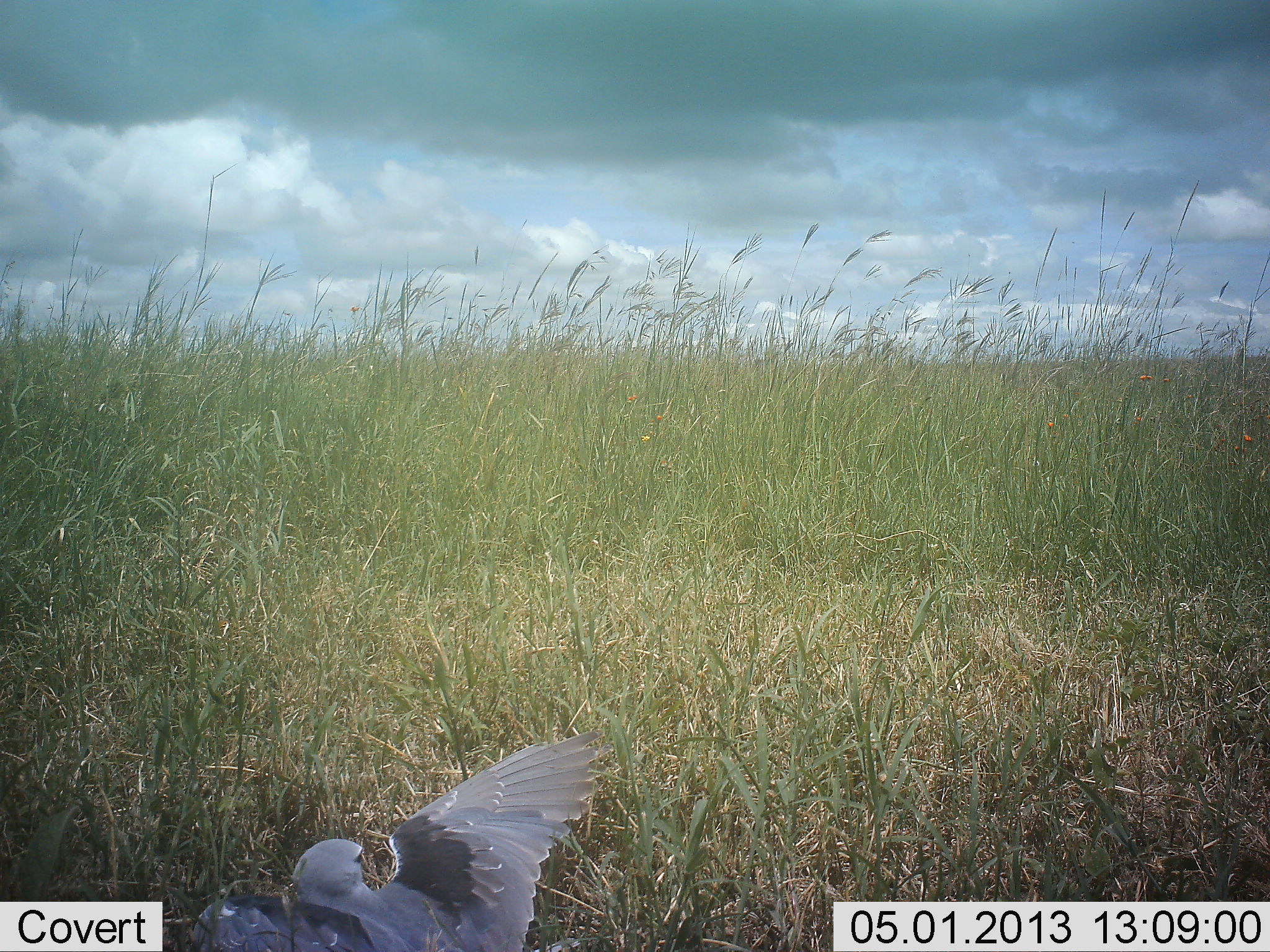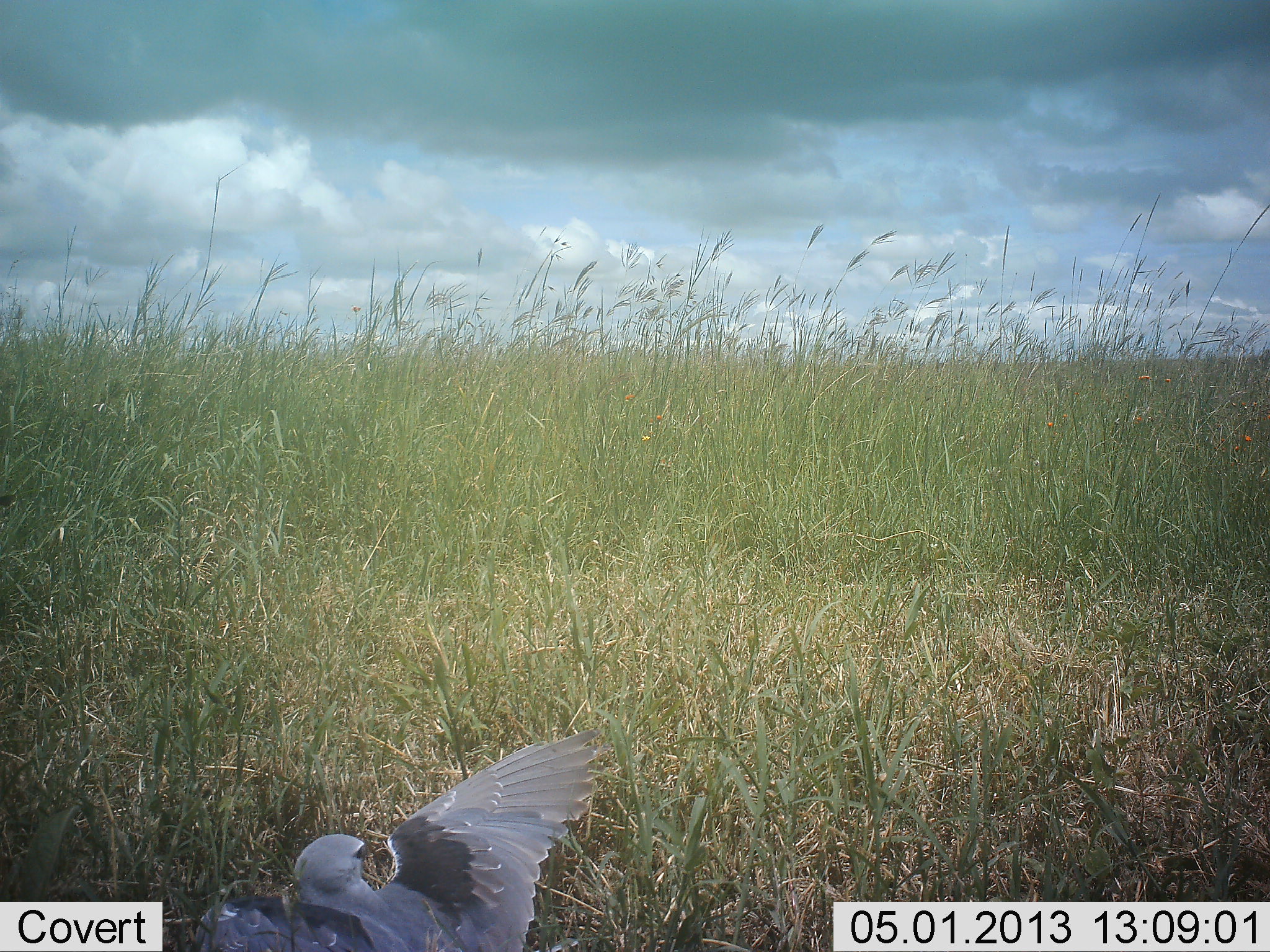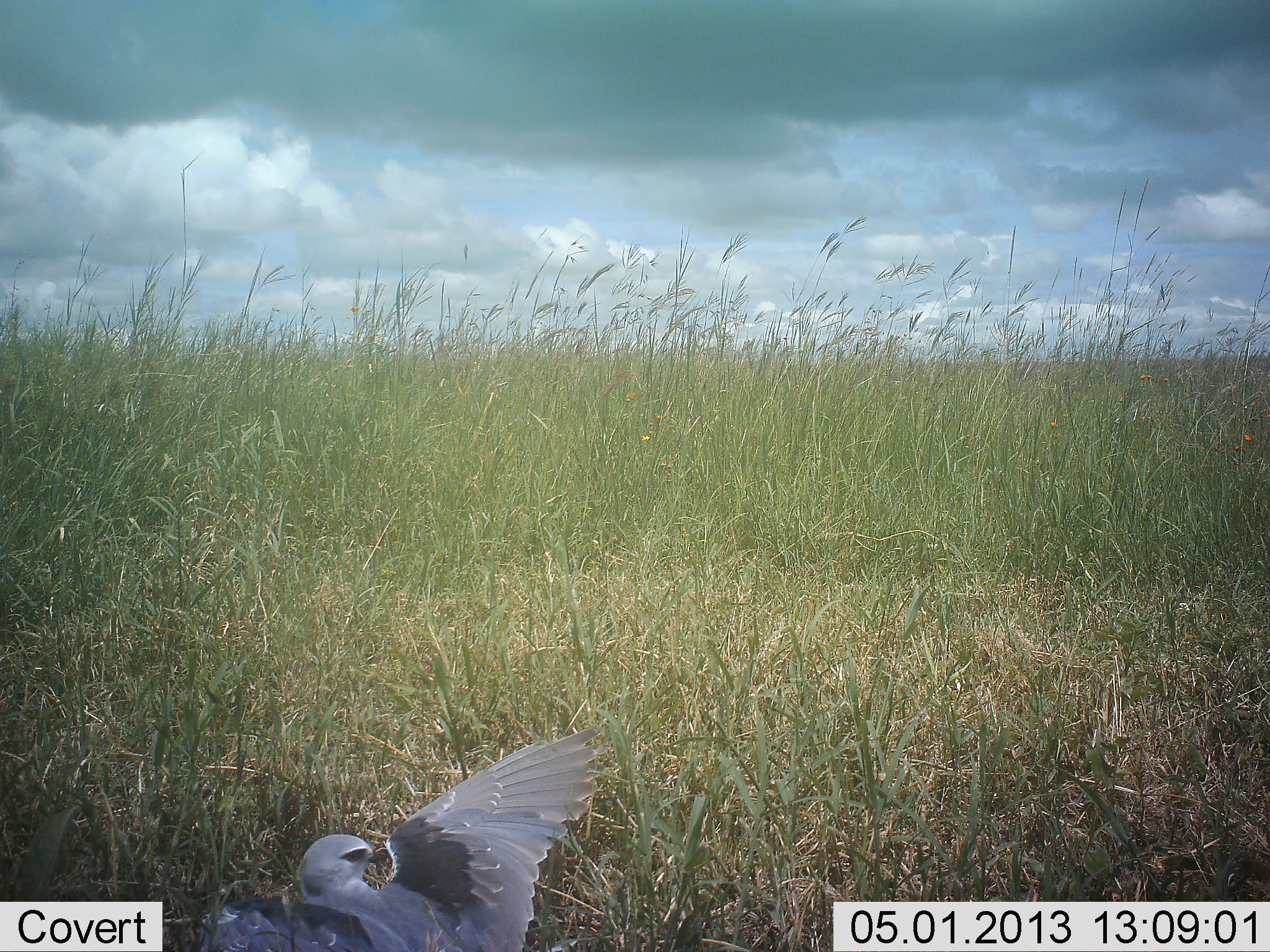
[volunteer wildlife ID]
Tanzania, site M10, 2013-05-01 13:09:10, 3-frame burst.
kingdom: Animalia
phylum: Chordata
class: Aves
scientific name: Aves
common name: bird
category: otherbird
Otherbird (bird) (Aves), count 1. Behavior (volunteer vote fractions): standing 50%, resting 40%, moving 10%, interacting 0%. Young present (vote fraction): 0%. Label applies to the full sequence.